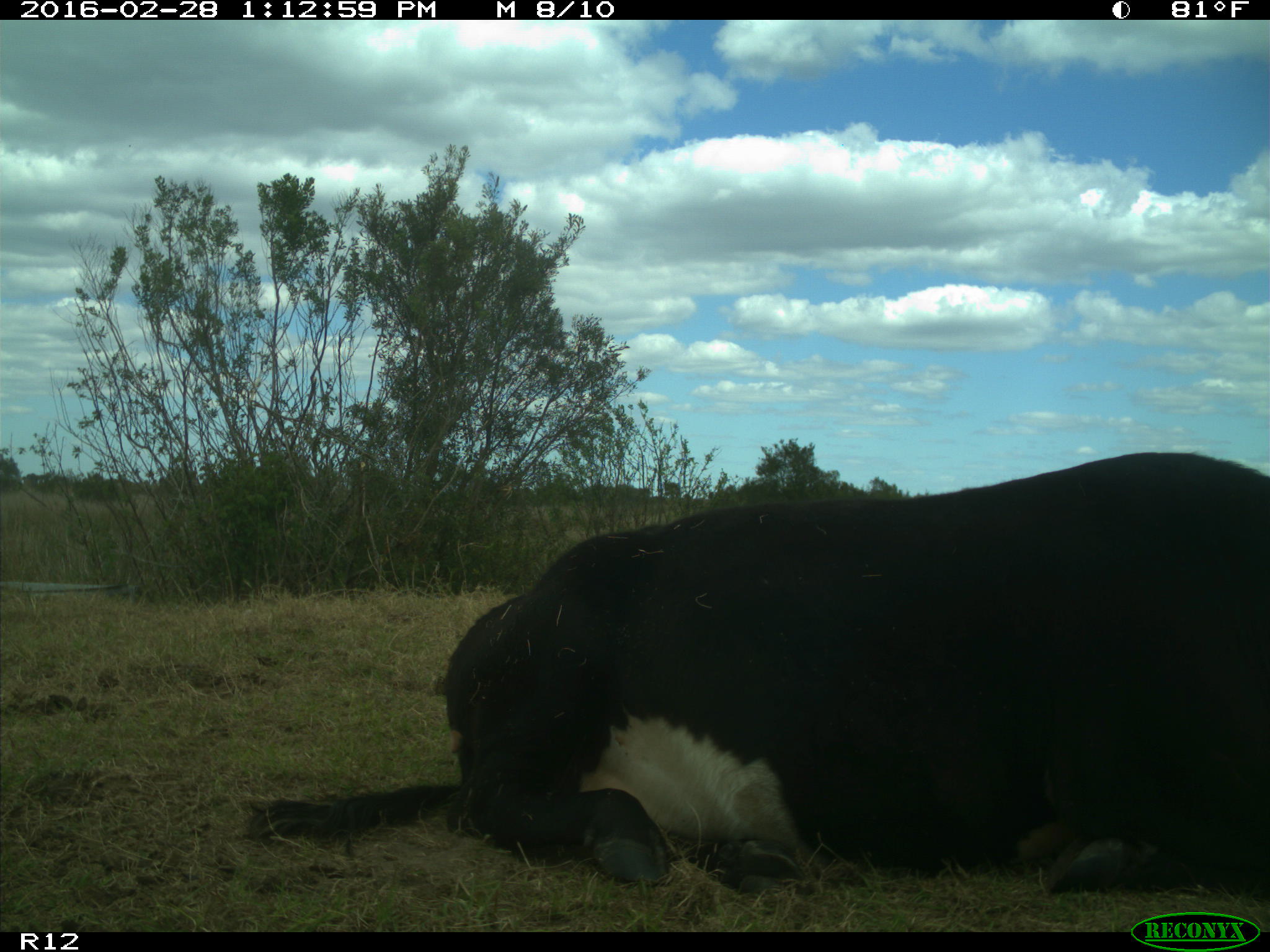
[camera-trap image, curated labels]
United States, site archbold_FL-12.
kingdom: Animalia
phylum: Chordata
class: Mammalia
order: Artiodactyla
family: Bovidae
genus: Bos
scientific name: Bos taurus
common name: domestic cow